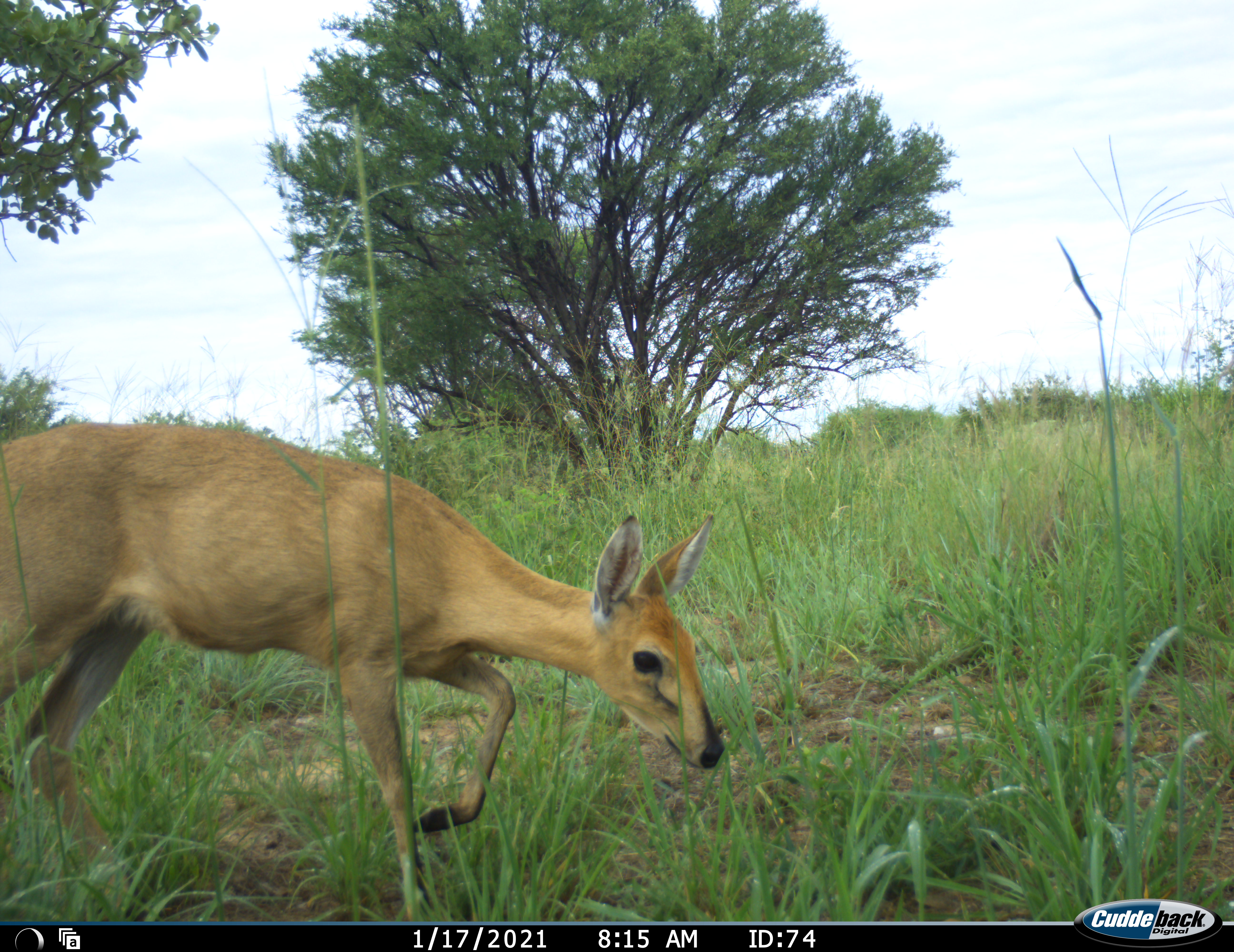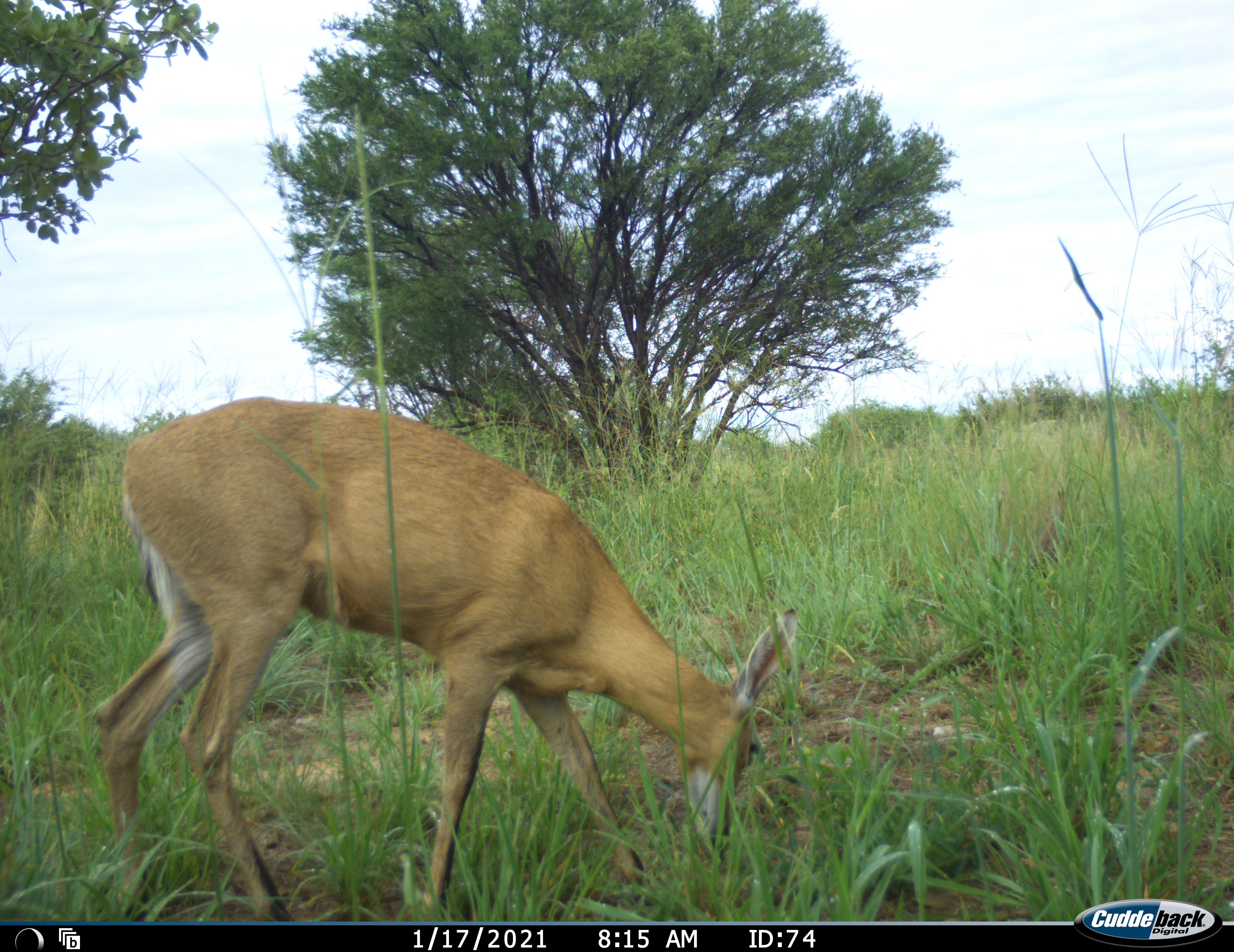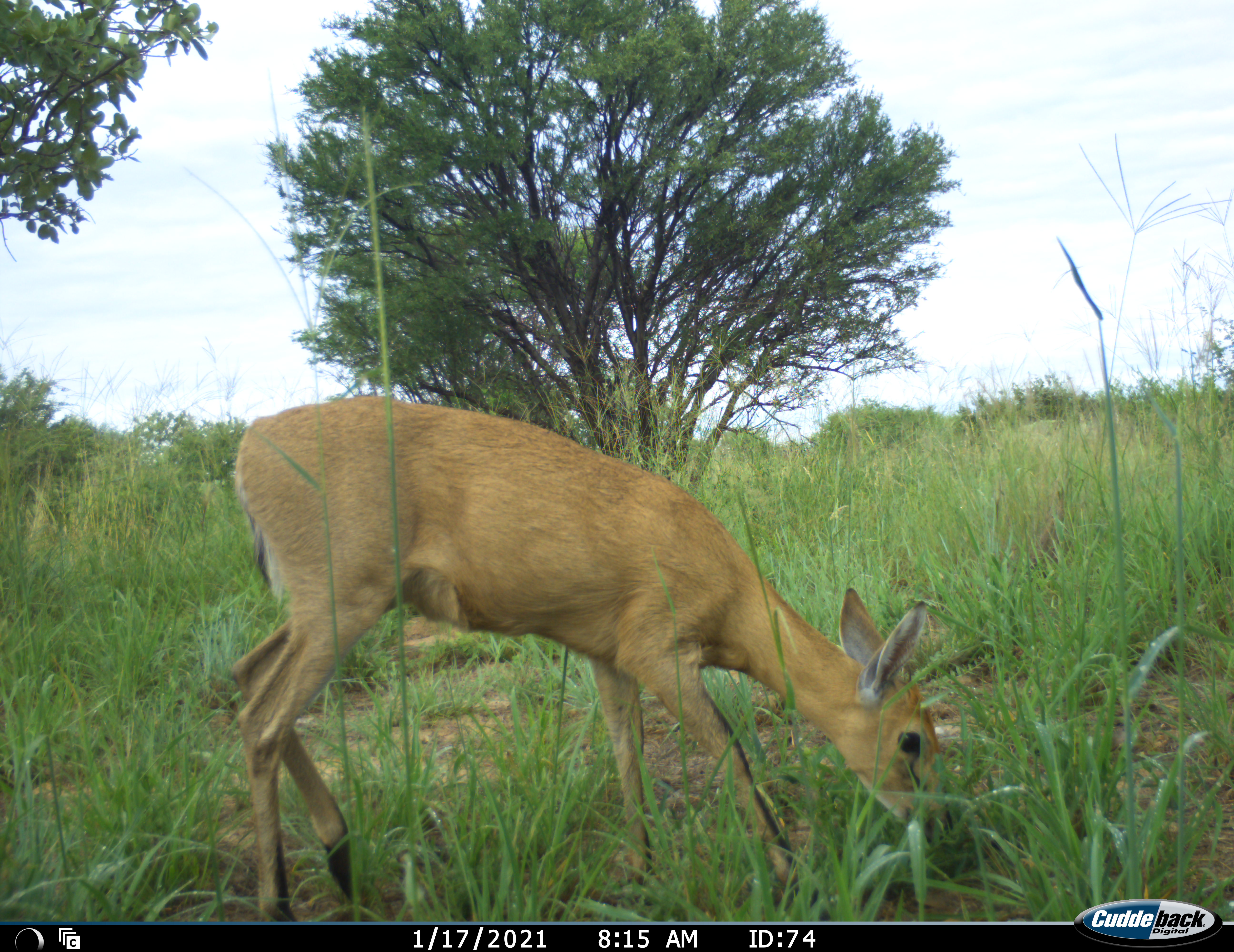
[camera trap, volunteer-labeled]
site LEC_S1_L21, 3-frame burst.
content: unidentified animal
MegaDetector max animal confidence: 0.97